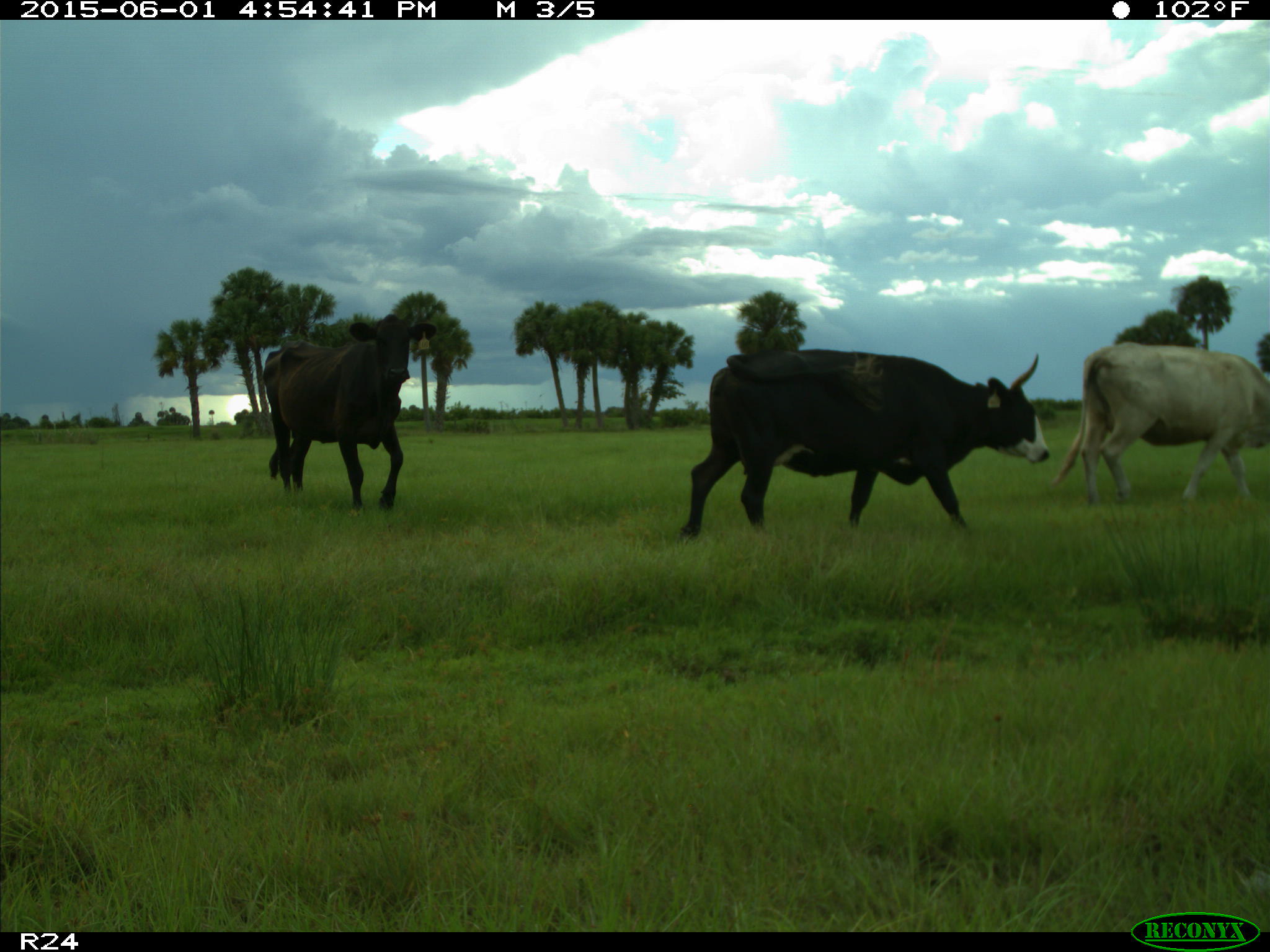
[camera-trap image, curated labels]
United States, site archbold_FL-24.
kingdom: Animalia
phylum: Chordata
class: Mammalia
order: Artiodactyla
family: Bovidae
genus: Bos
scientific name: Bos taurus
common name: domestic cow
Bos taurus (domestic cow).